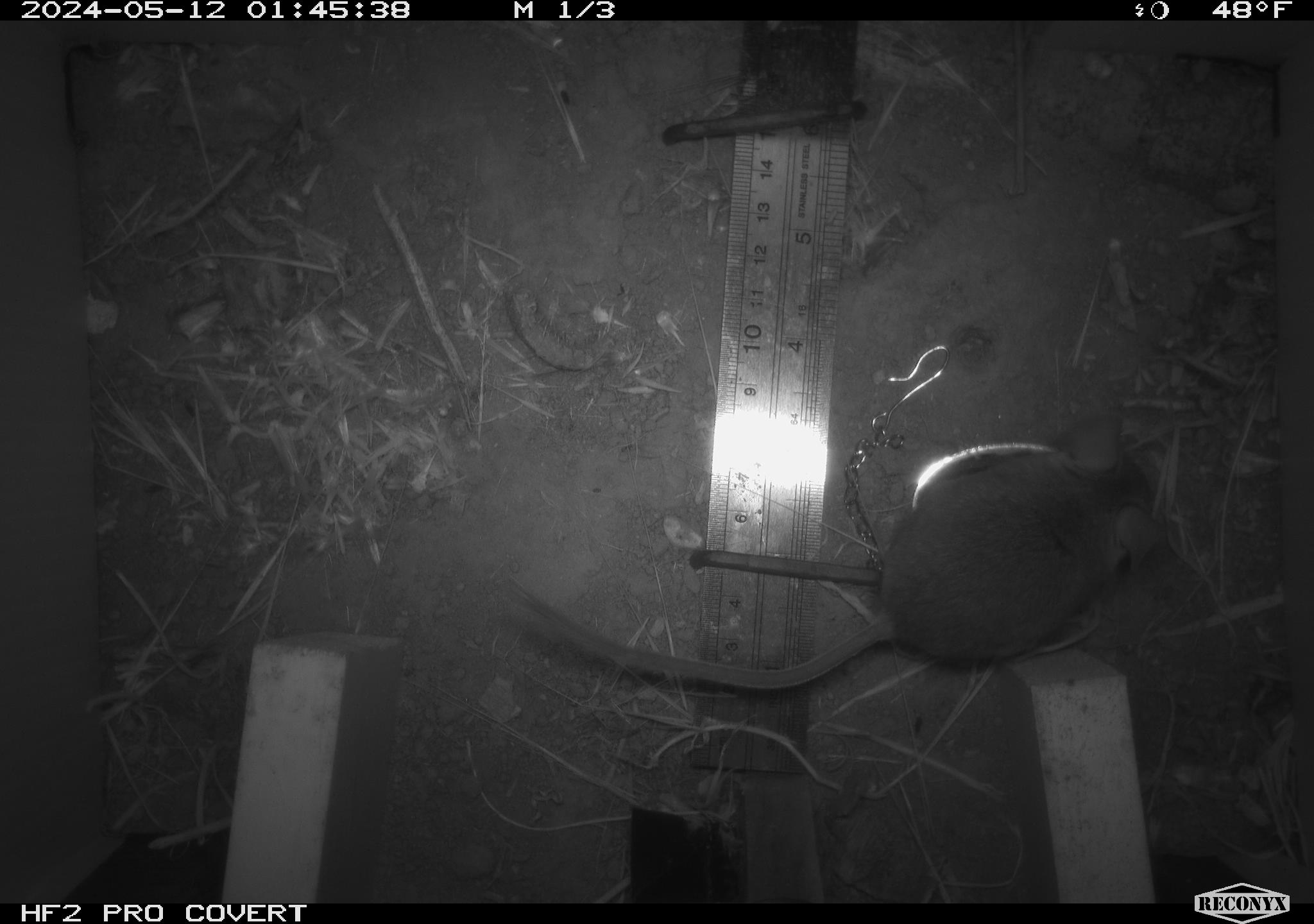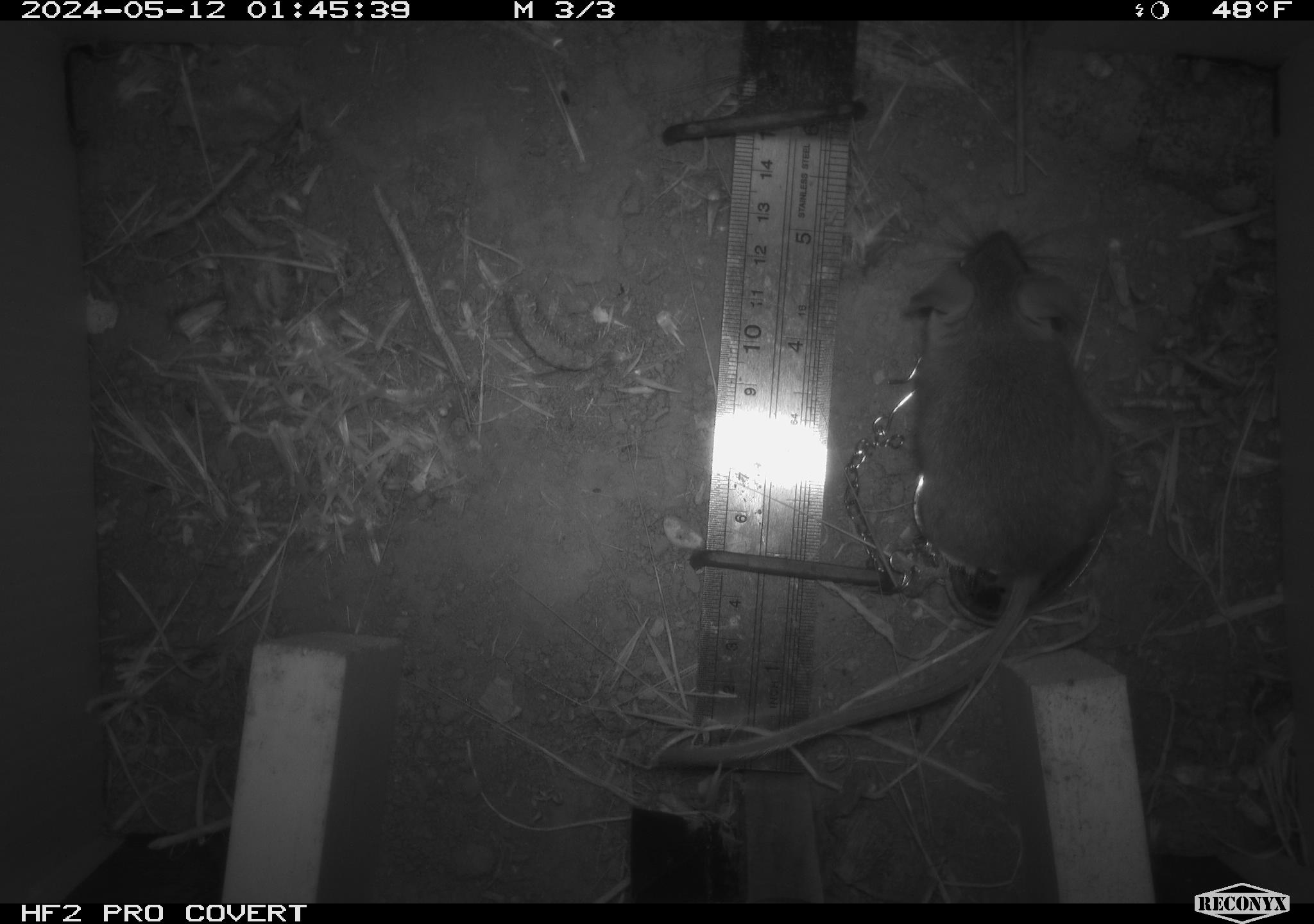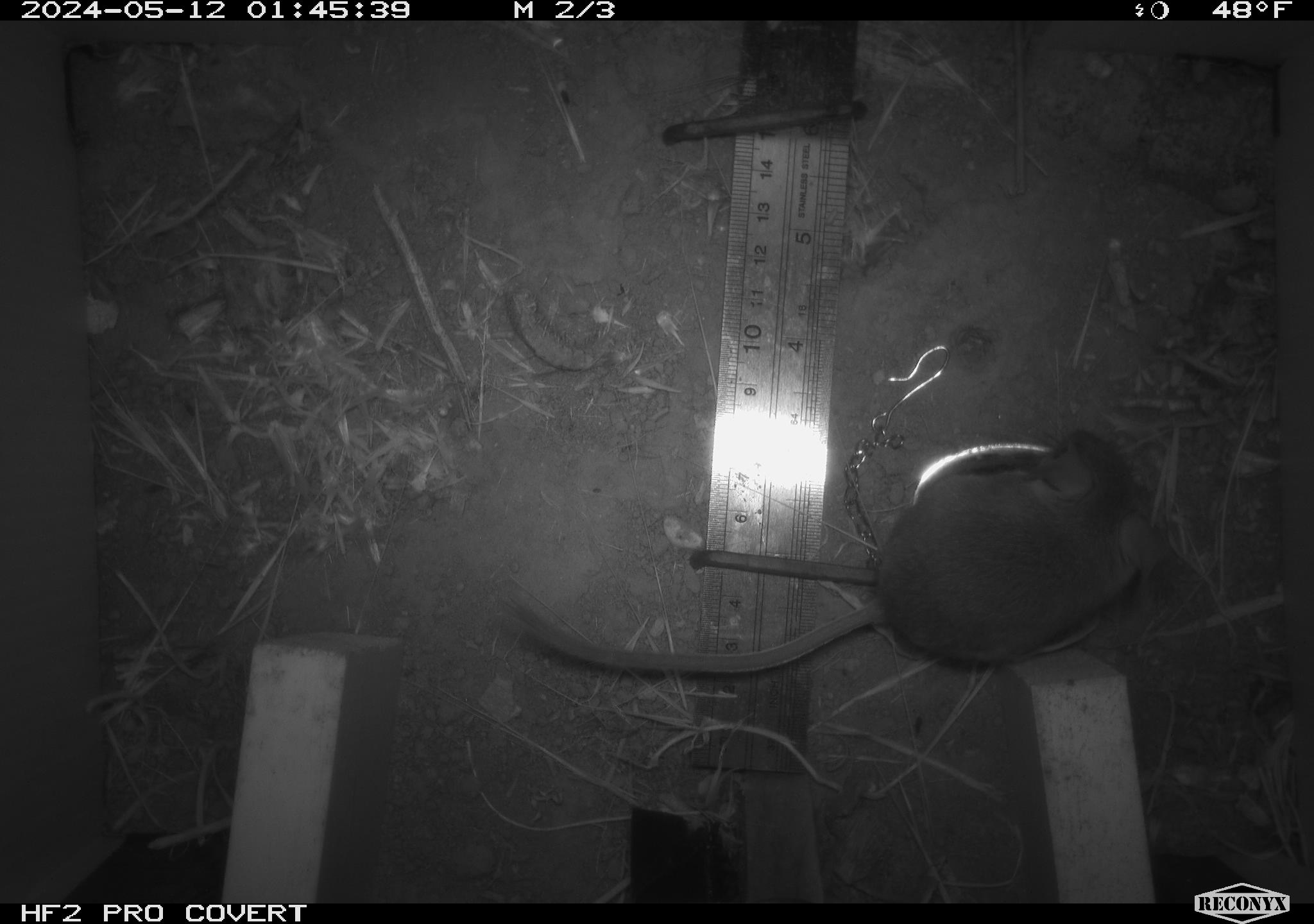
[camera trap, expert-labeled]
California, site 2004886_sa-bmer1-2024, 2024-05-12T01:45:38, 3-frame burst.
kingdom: Animalia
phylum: Chordata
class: Mammalia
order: Rodentia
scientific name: Rodentia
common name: mouse species